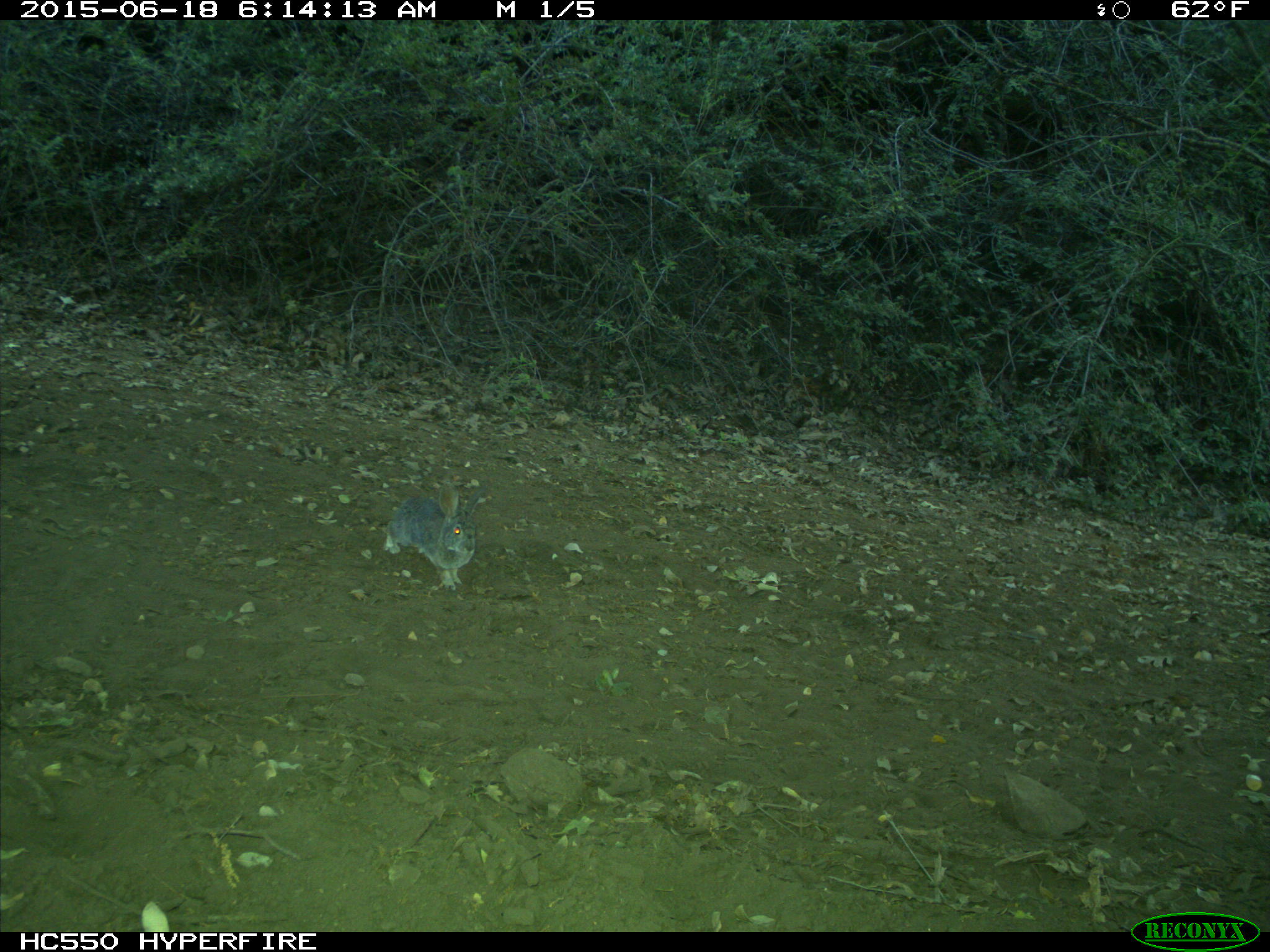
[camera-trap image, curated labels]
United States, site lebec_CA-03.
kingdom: Animalia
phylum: Chordata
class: Mammalia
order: Lagomorpha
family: Leporidae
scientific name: Leporidae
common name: rabbits and hares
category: unidentified rabbit